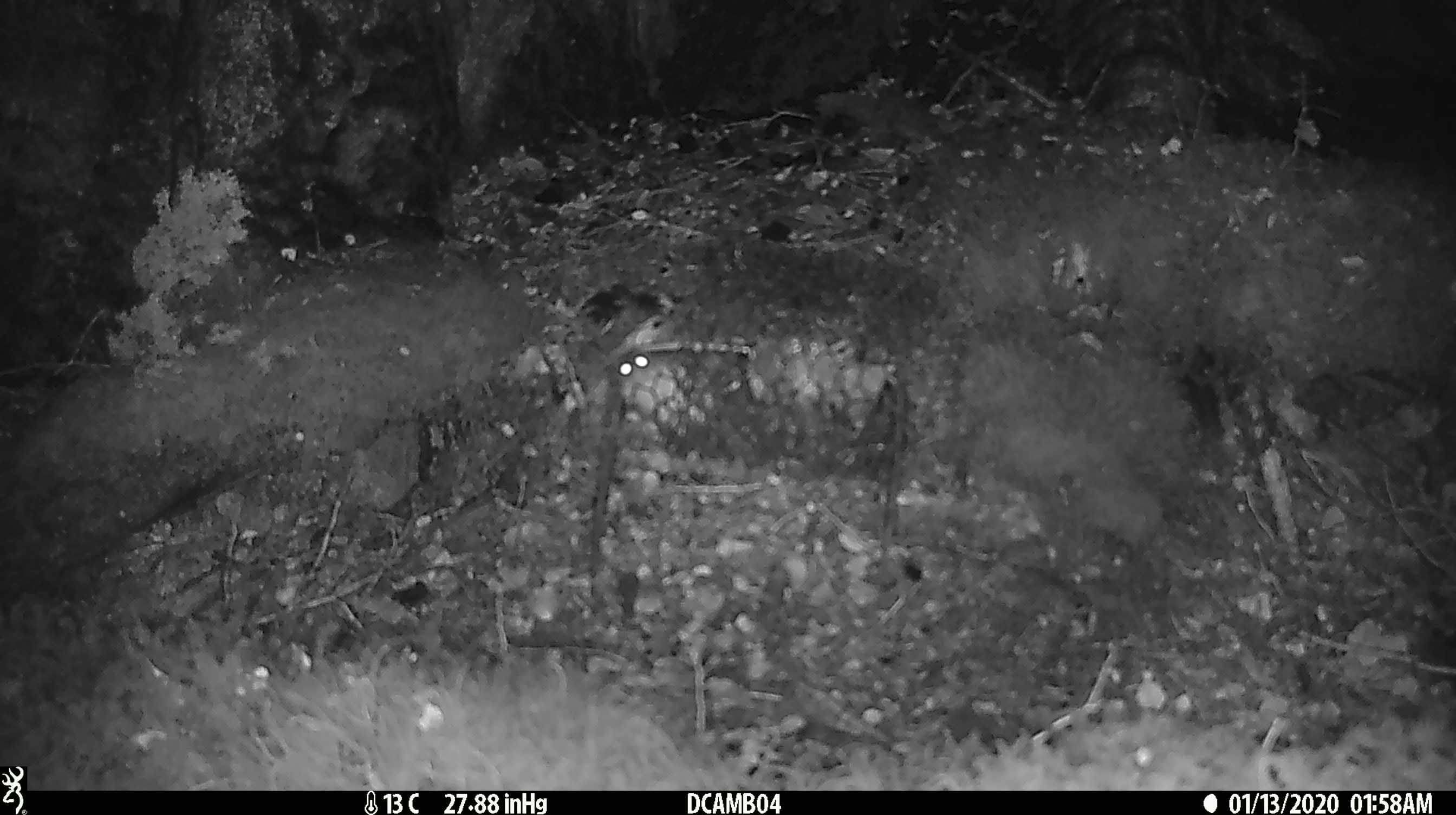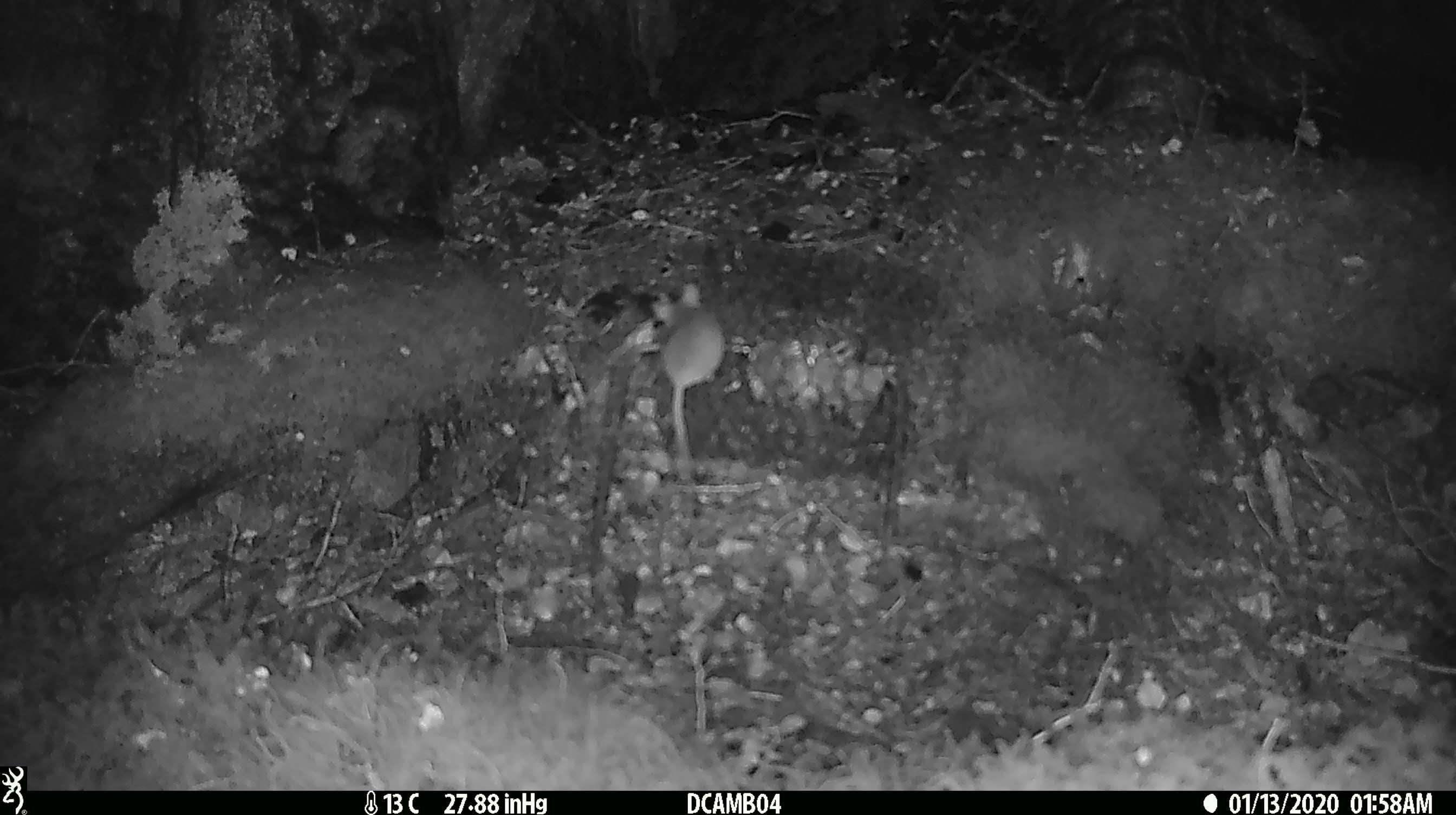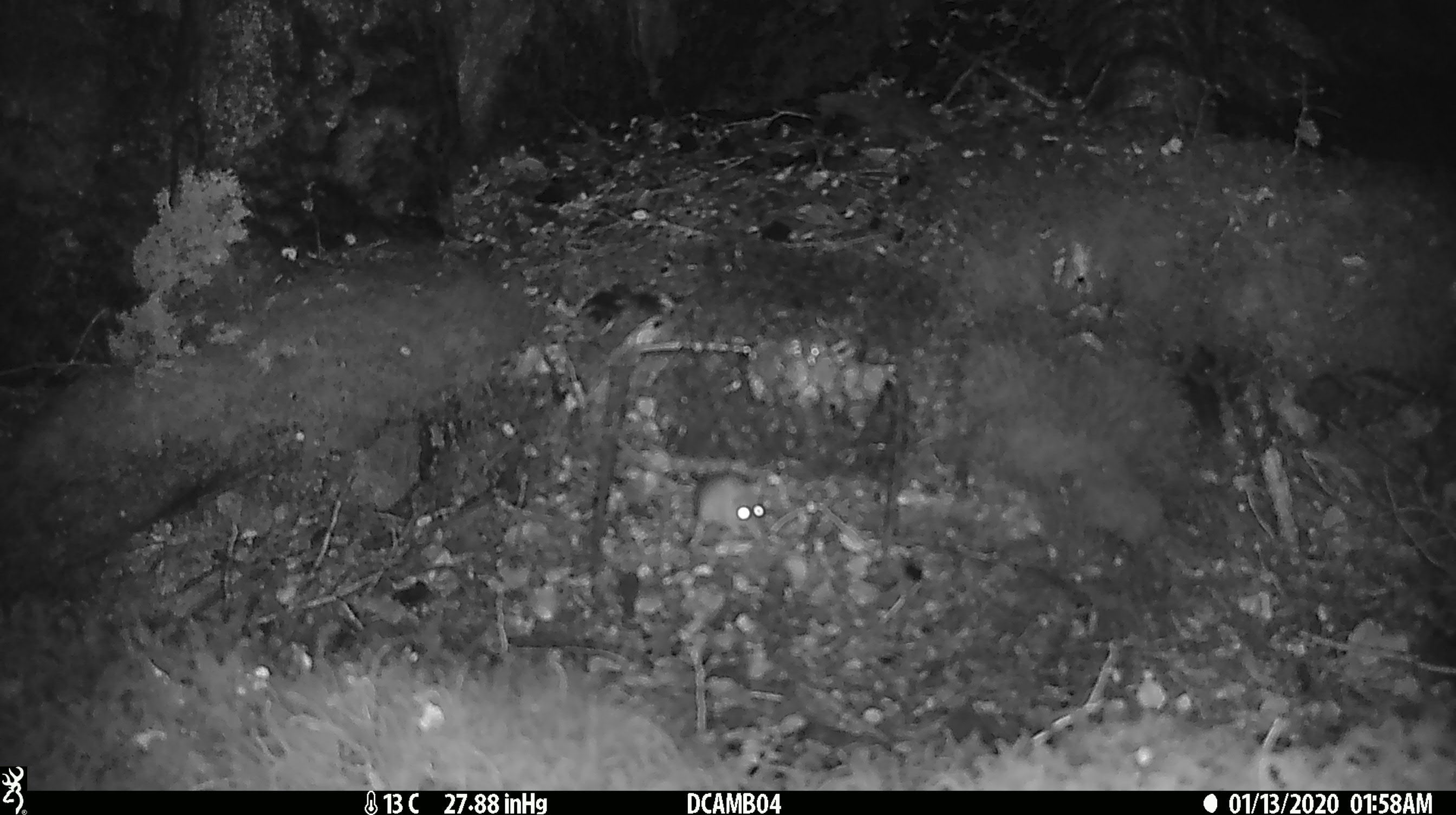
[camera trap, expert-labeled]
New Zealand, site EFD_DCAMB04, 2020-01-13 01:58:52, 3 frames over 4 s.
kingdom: Animalia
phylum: Chordata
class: Mammalia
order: Rodentia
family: Muridae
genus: Mus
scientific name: Mus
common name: mouse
Mouse (Mus).